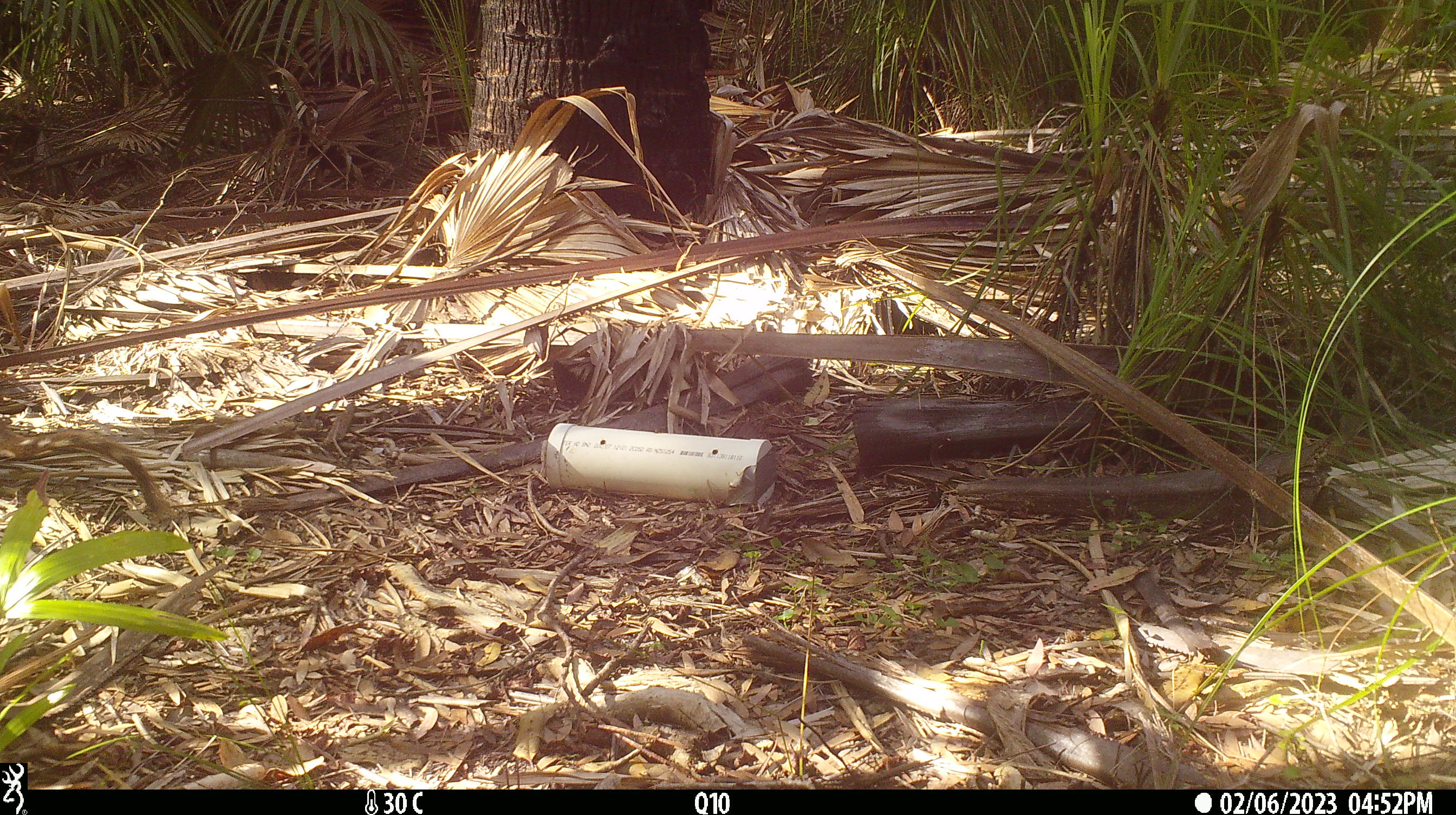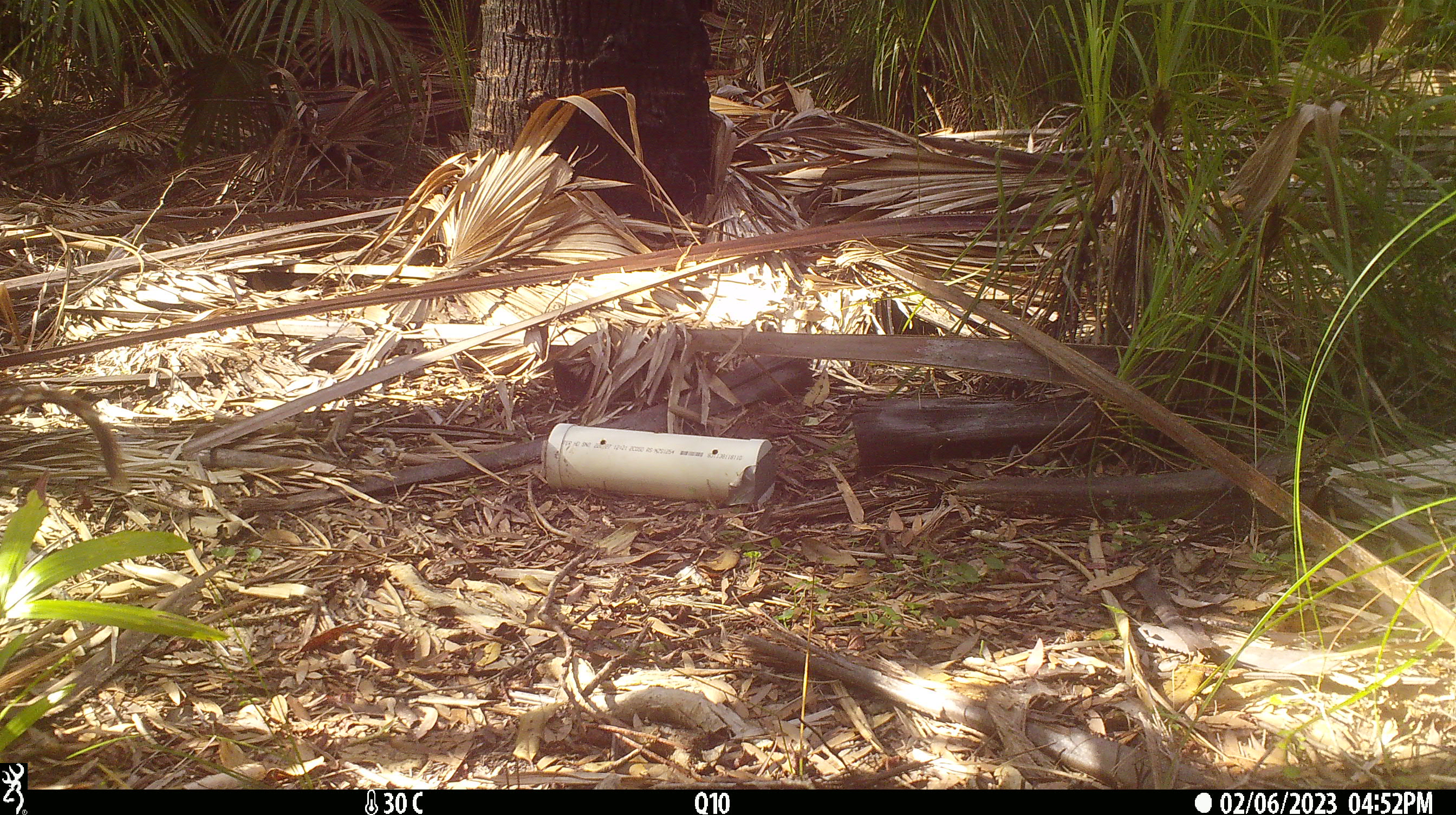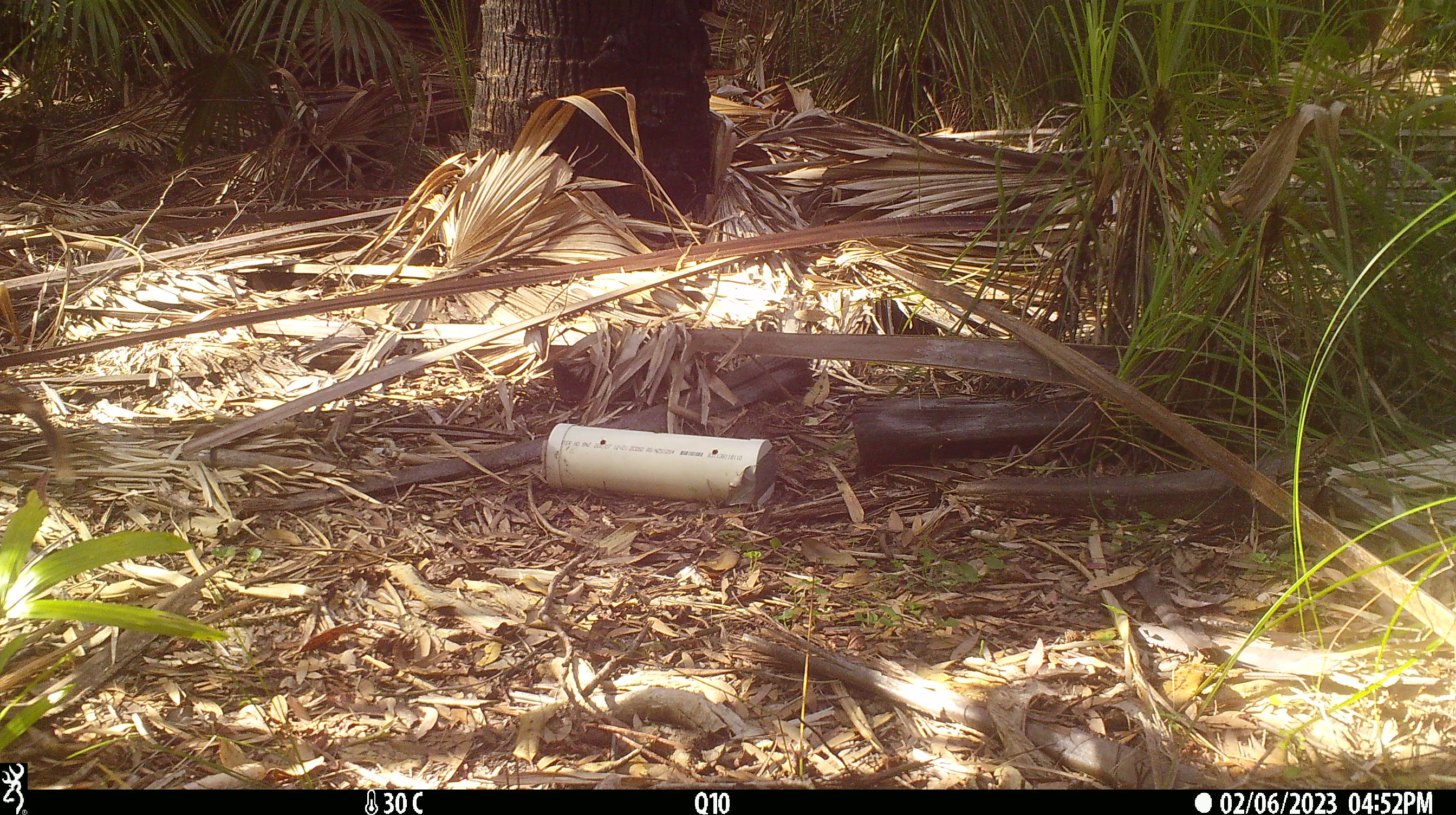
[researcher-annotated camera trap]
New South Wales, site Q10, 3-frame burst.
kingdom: Animalia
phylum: Chordata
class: Mammalia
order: Dasyuromorphia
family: Dasyuridae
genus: Dasyurus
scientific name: Dasyurus maculatus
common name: spotted-tailed quoll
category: quoll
Quoll (spotted-tailed quoll) (Dasyurus maculatus).